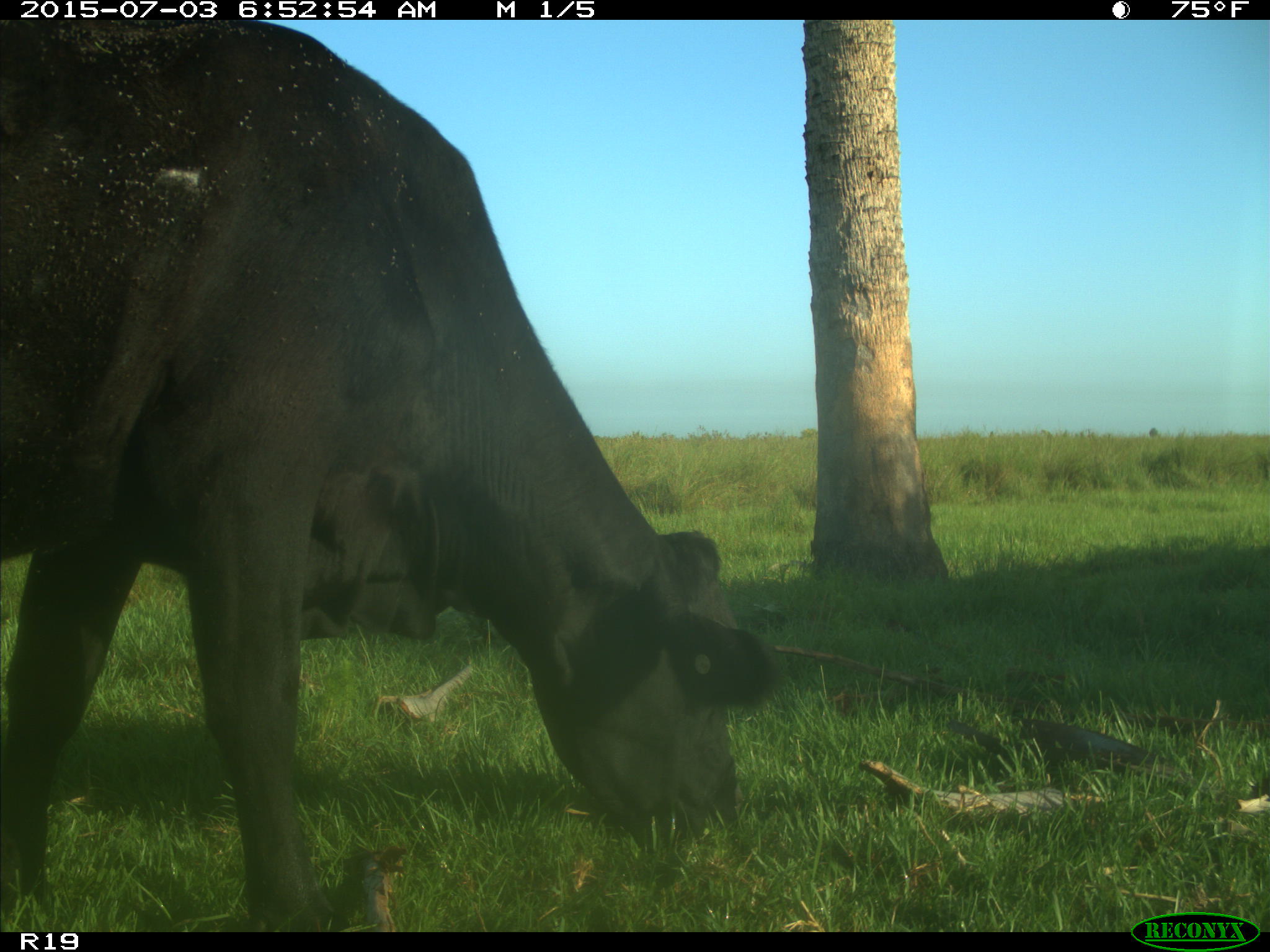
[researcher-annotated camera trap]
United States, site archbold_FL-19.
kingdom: Animalia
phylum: Chordata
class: Mammalia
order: Artiodactyla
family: Bovidae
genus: Bos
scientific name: Bos taurus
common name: domestic cow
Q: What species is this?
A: Bos taurus (domestic cow).